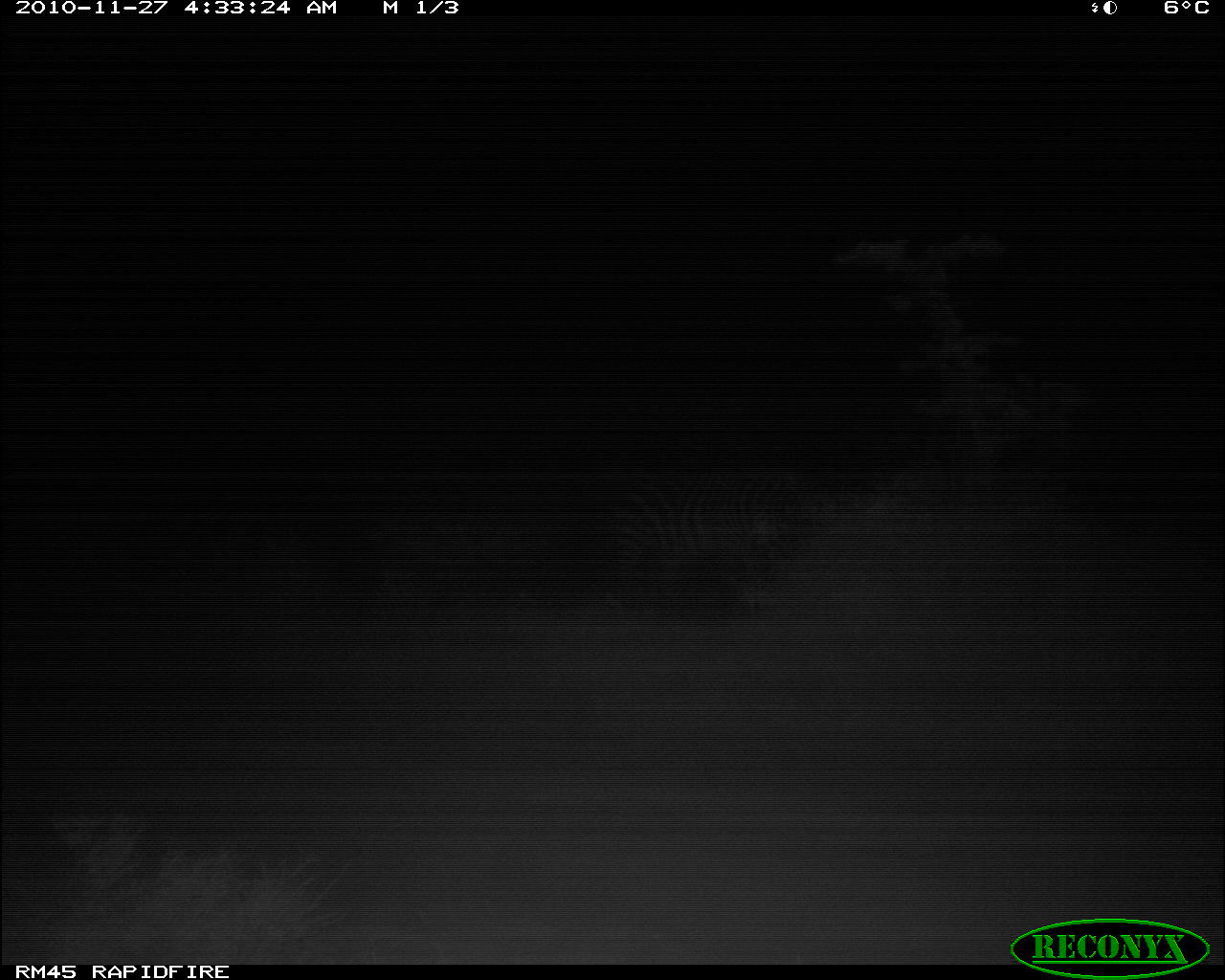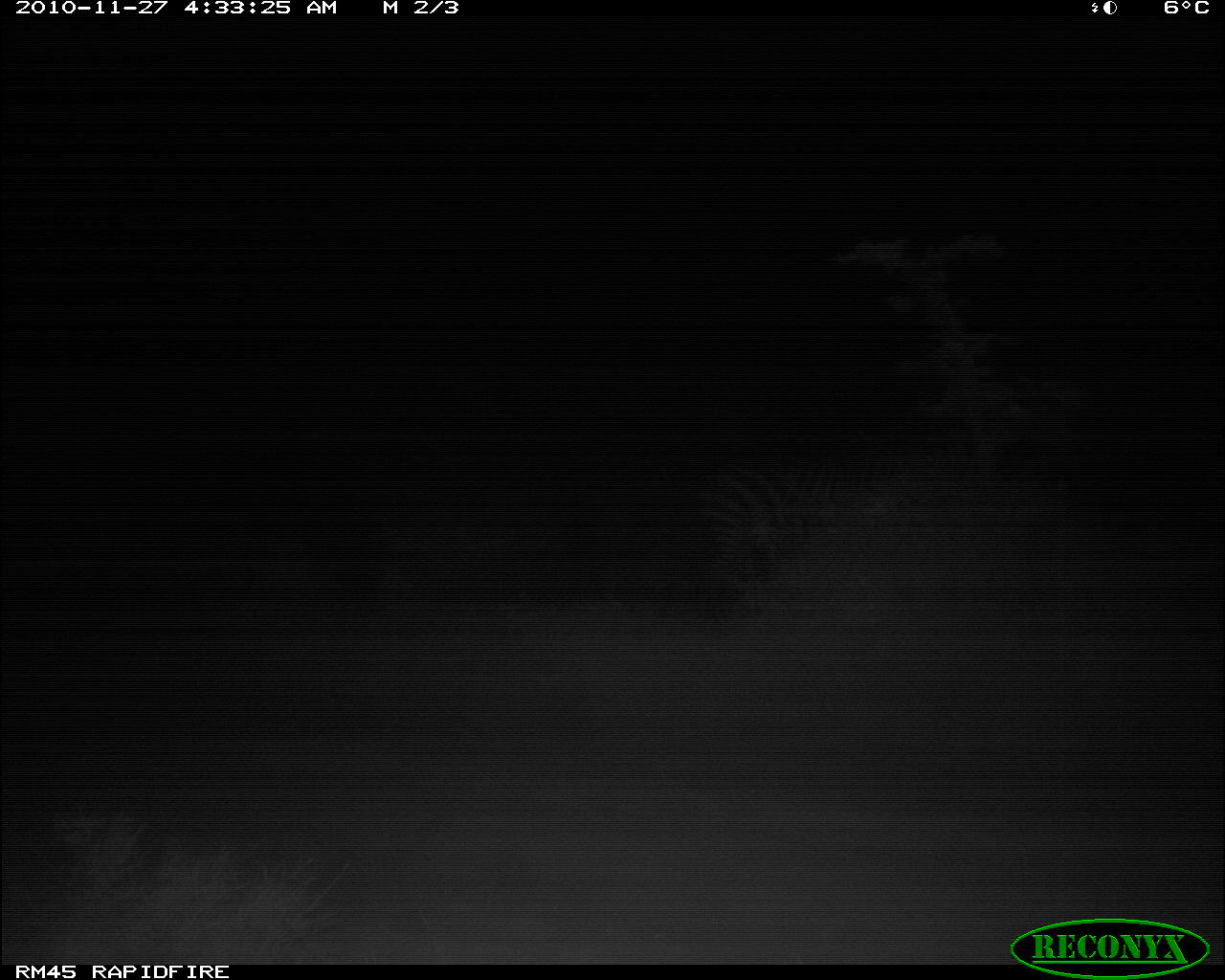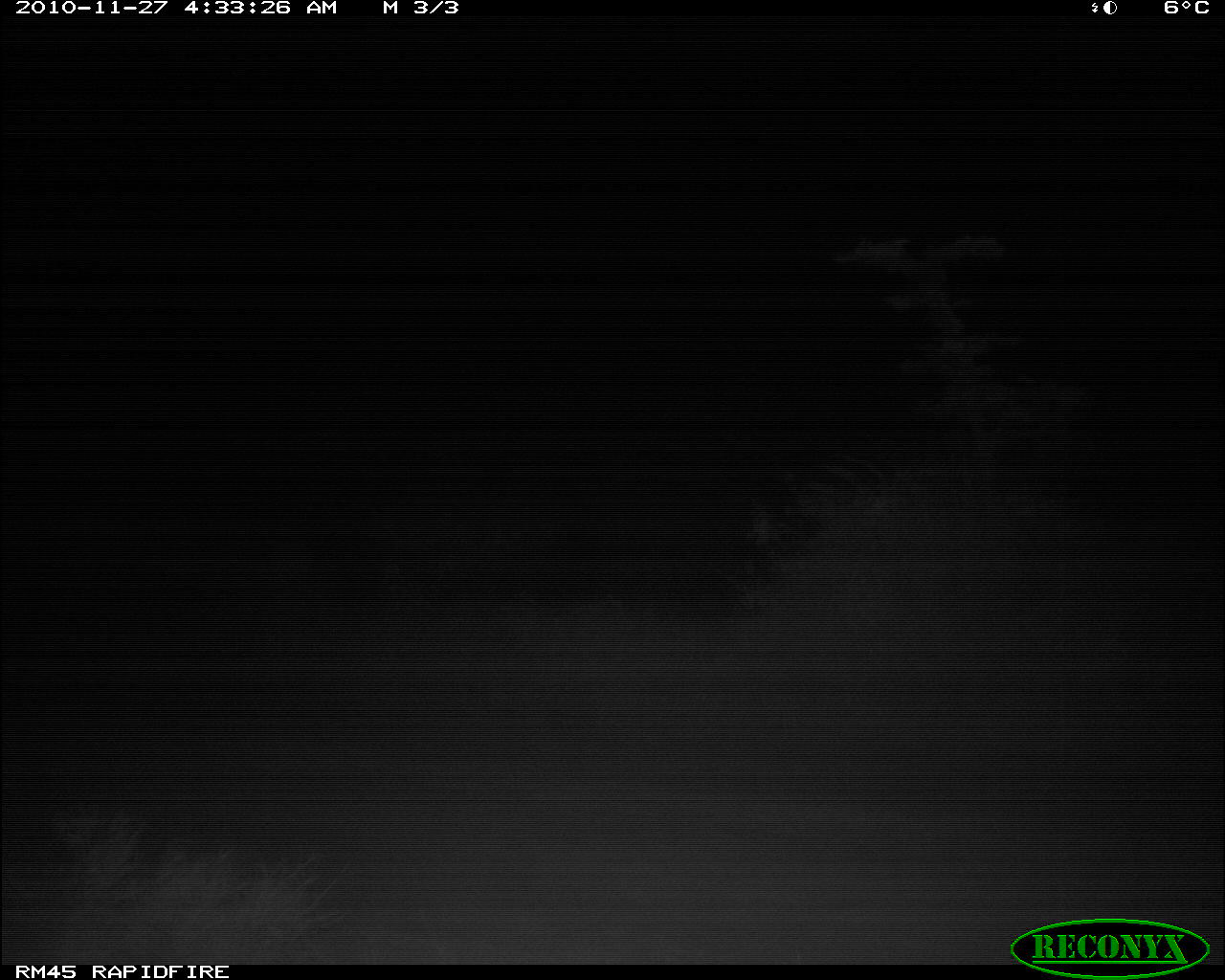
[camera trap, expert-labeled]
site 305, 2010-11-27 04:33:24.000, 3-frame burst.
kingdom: Animalia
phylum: Chordata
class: Mammalia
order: Perissodactyla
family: Equidae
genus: Equus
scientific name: Equus quagga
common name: plains zebra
Equus quagga (plains zebra), count 1.